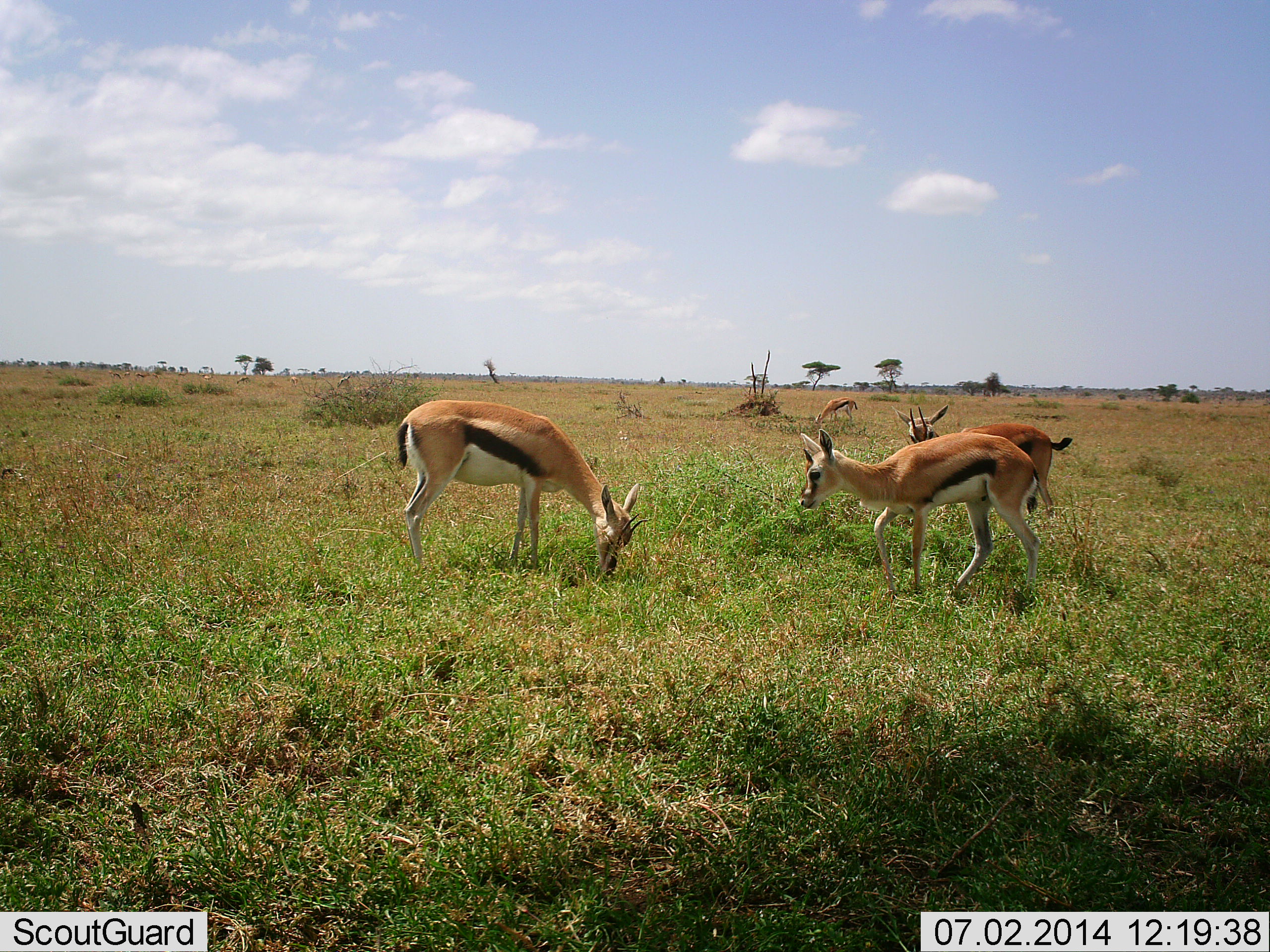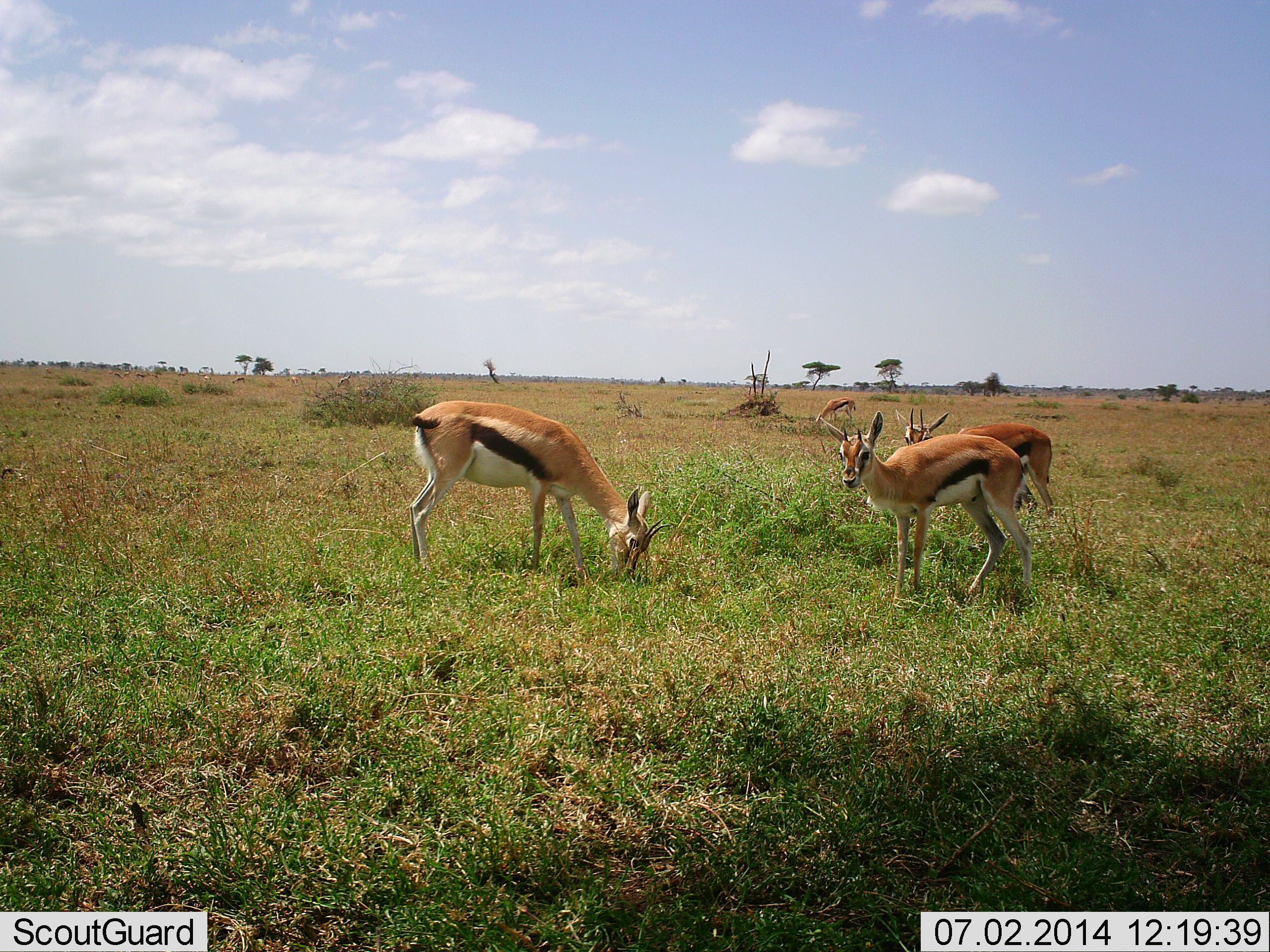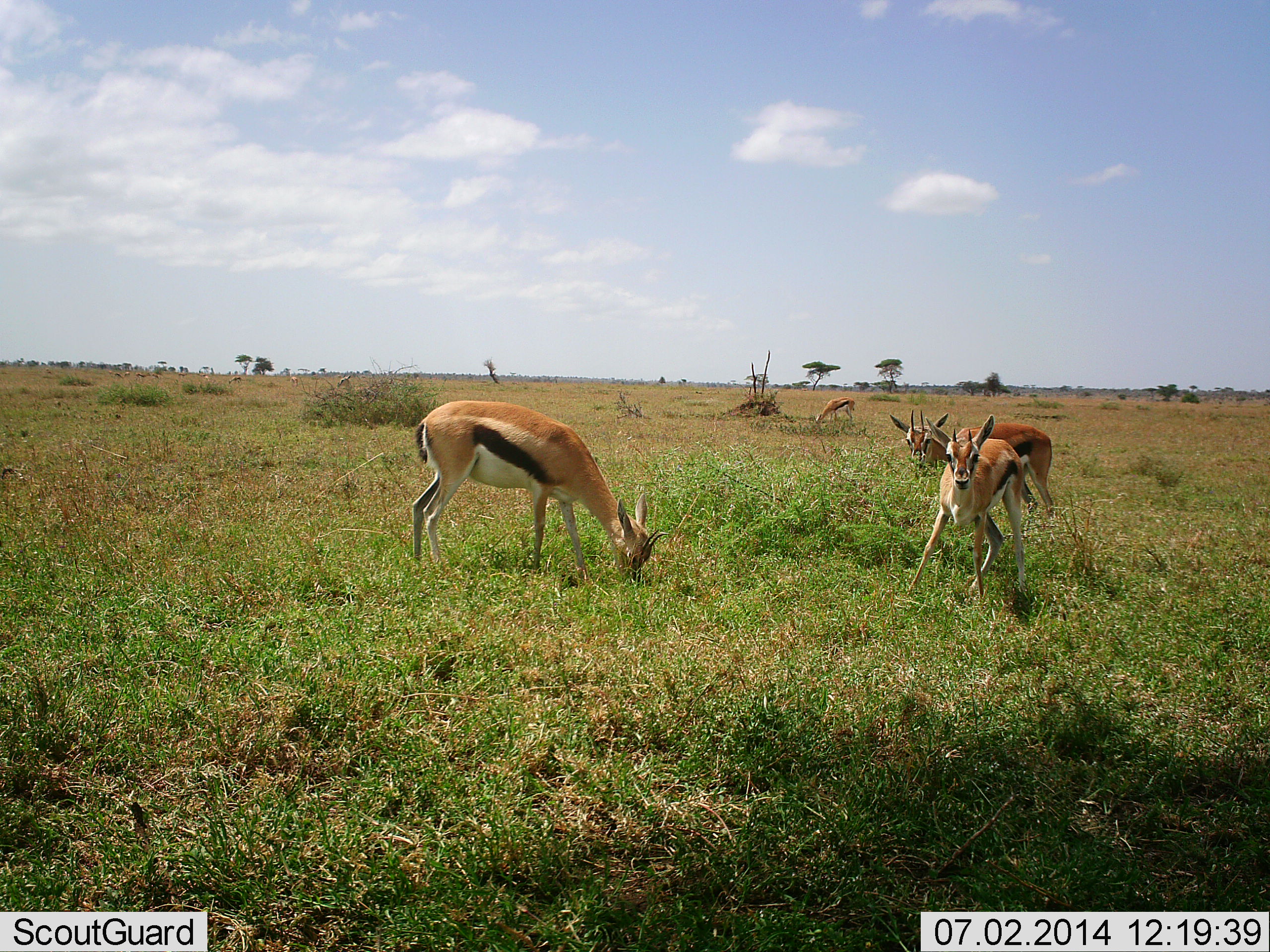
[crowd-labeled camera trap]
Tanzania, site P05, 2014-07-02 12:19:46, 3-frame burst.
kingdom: Animalia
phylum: Chordata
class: Mammalia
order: Artiodactyla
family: Bovidae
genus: Eudorcas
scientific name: Eudorcas thomsonii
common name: thomson's gazelle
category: gazellethomsons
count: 4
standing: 80%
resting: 0%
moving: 20%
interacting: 0%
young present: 0%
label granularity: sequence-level